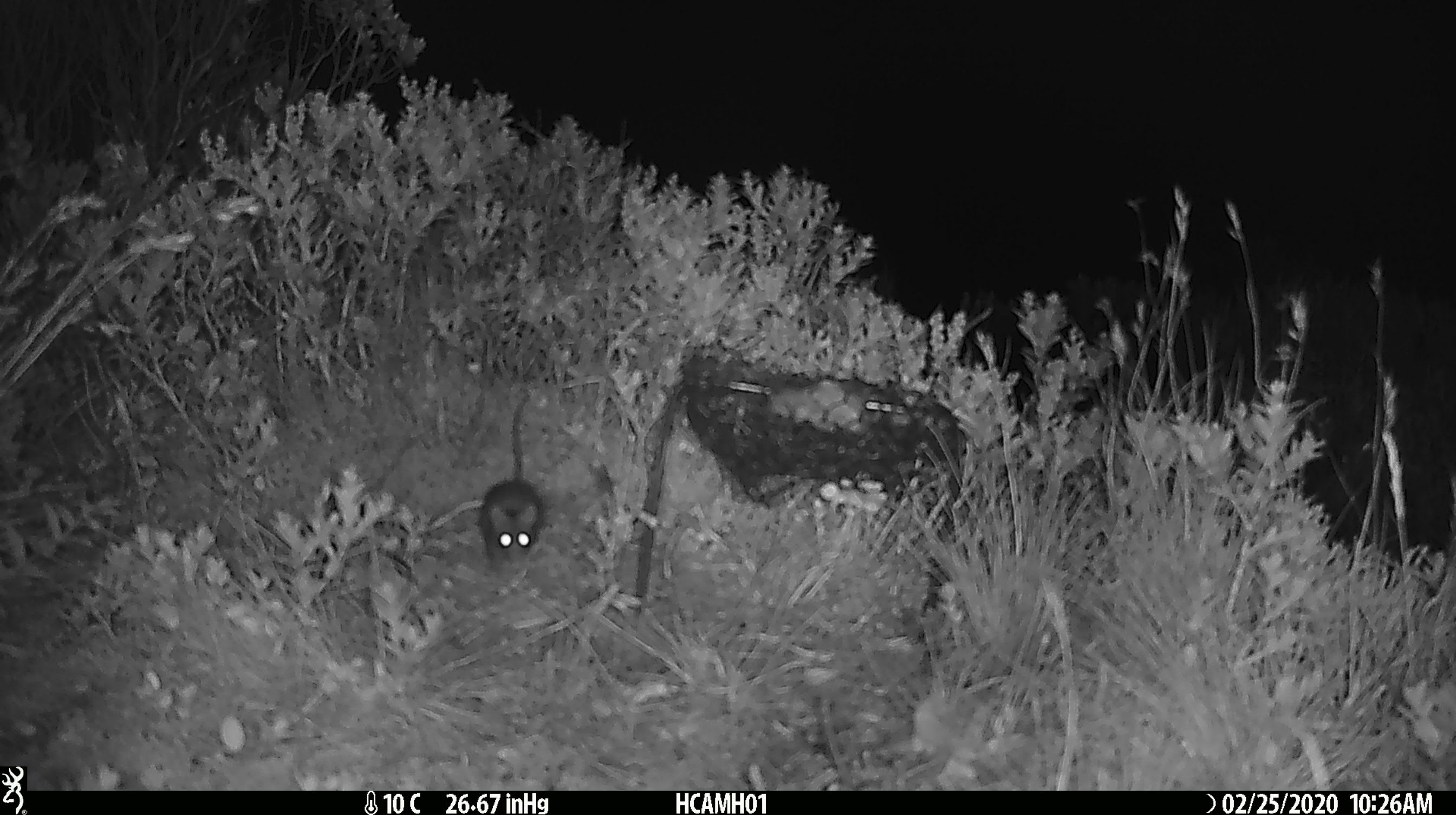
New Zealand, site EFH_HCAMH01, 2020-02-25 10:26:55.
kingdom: Animalia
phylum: Chordata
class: Mammalia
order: Rodentia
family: Muridae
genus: Mus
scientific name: Mus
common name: mouse